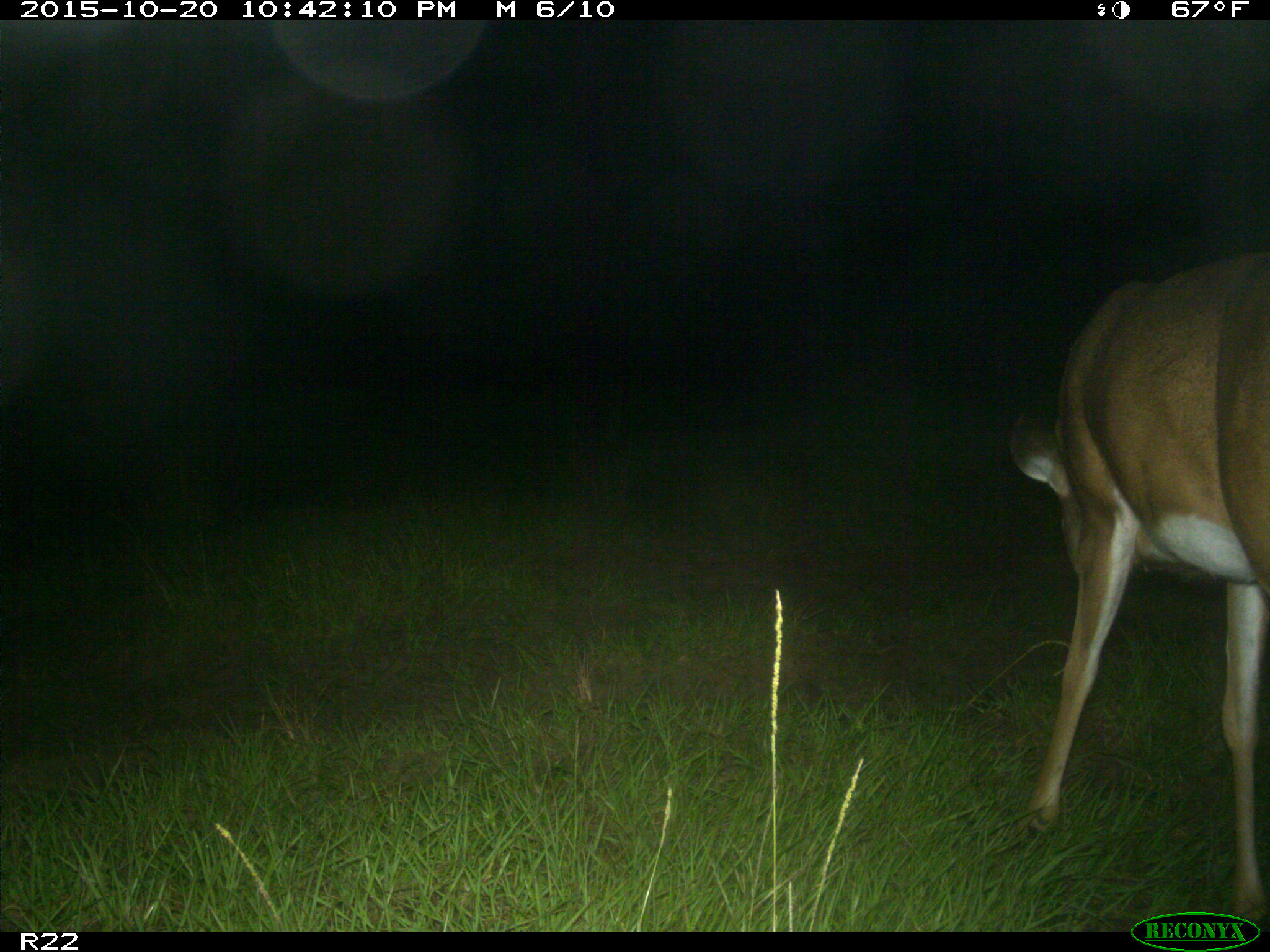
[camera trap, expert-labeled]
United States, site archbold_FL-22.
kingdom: Animalia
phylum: Chordata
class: Mammalia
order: Artiodactyla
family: Cervidae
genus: Odocoileus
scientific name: Odocoileus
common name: deer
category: unidentified deer